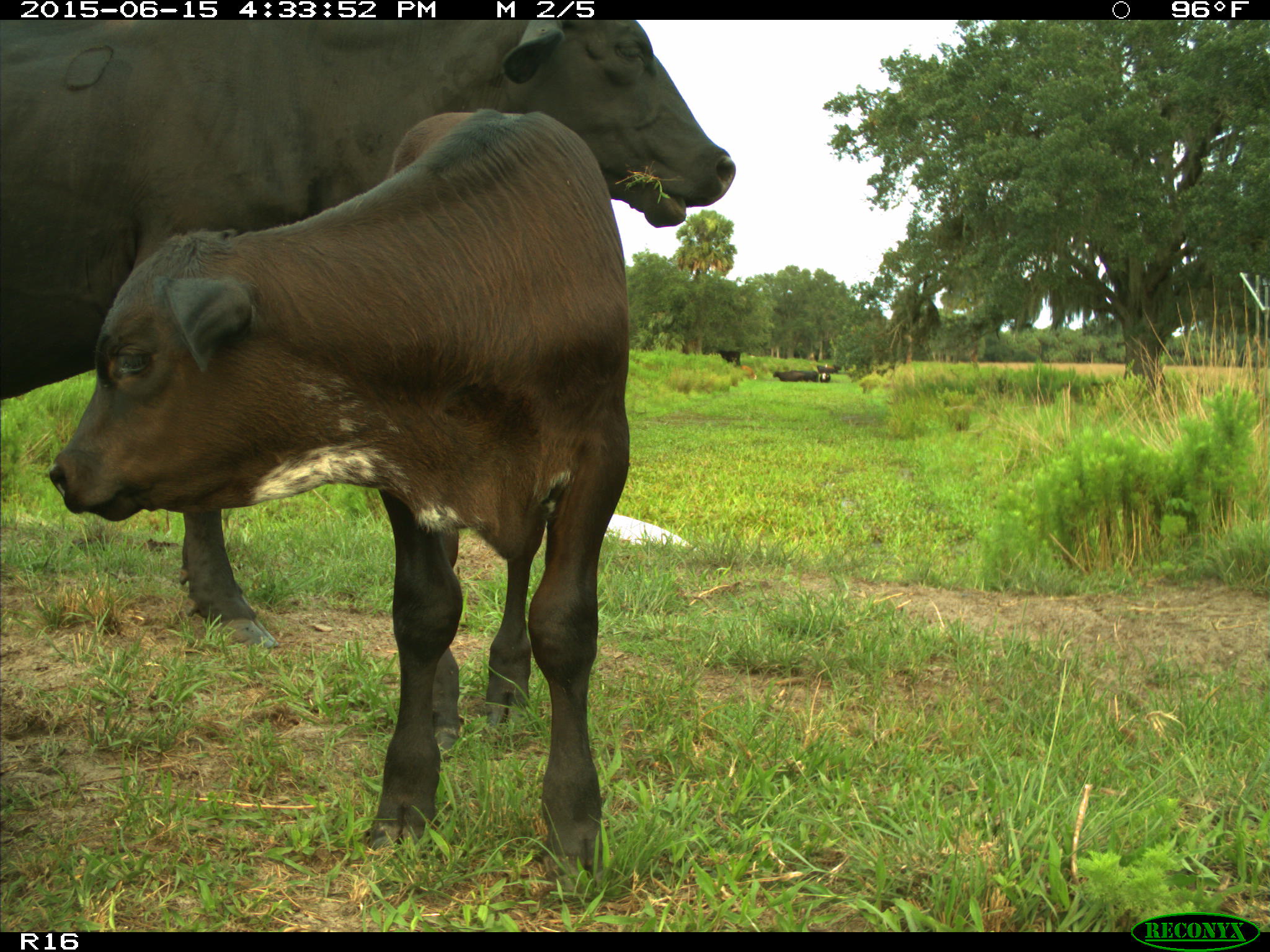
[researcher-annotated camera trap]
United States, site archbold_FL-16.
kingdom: Animalia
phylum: Chordata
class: Mammalia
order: Artiodactyla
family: Bovidae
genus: Bos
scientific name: Bos taurus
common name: domestic cow